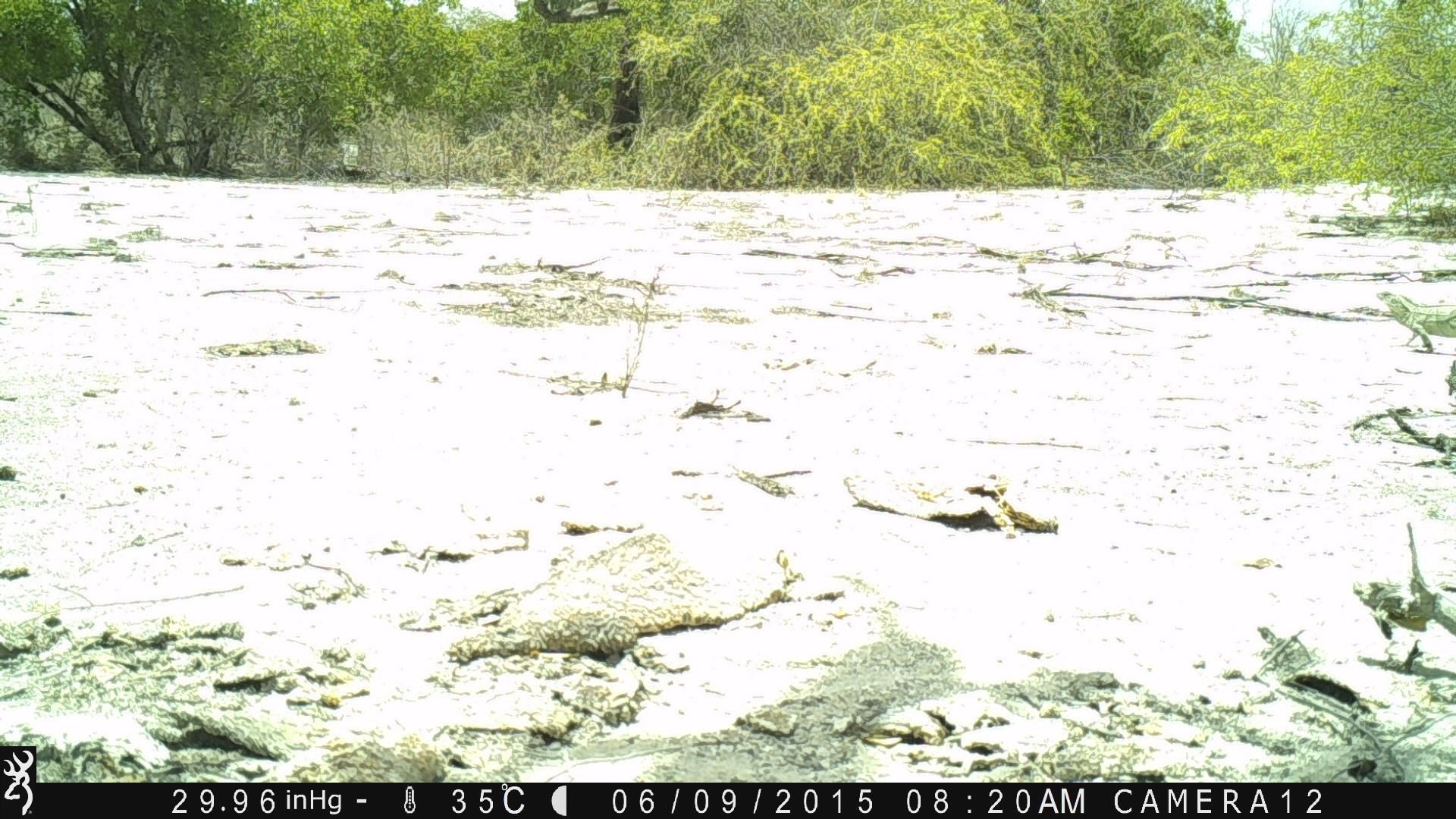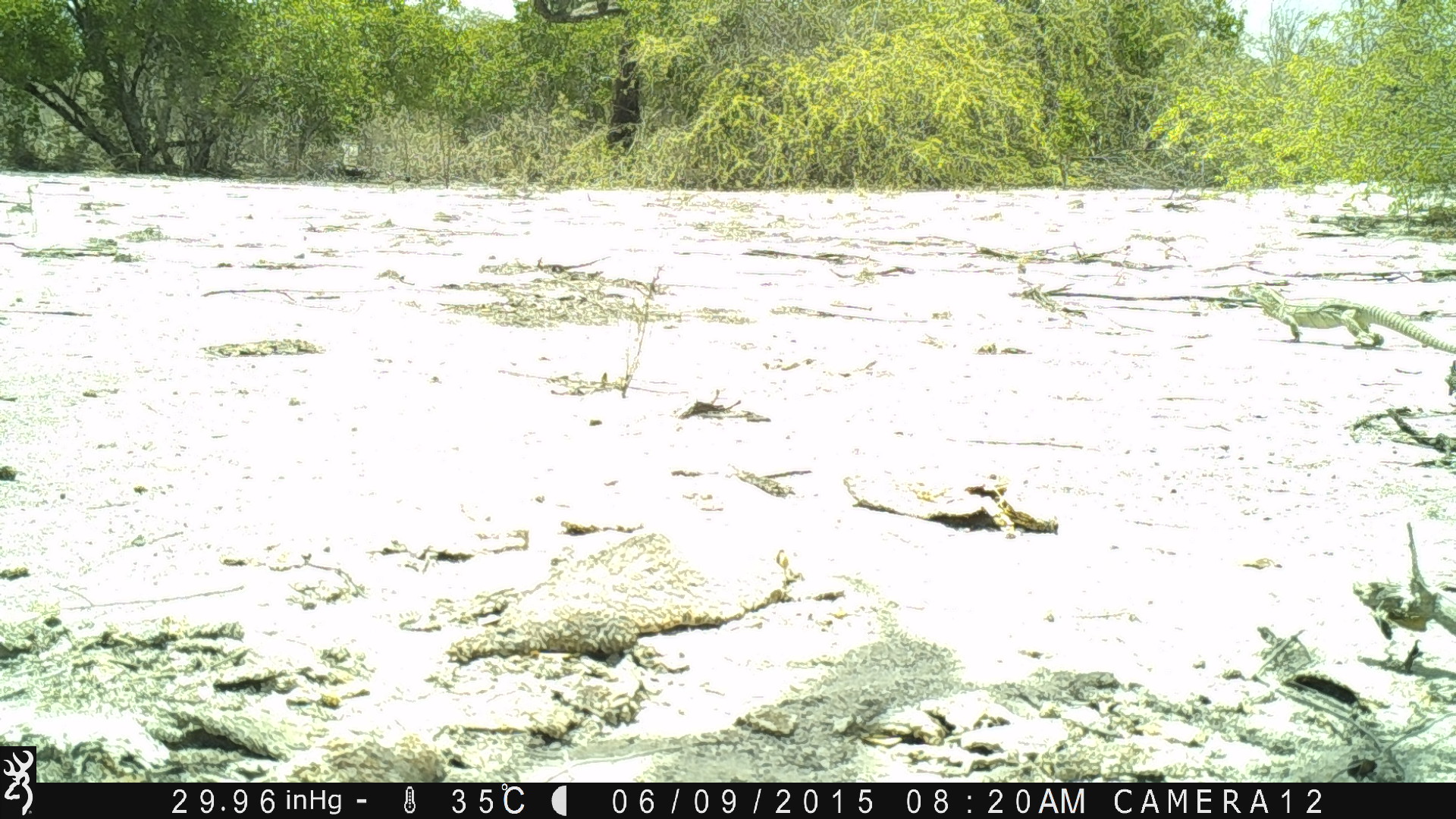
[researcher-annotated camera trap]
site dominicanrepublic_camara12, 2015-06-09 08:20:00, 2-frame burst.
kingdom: Animalia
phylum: Chordata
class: Reptilia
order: Squamata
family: Iguanidae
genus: Iguana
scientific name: Iguana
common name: typical iguanas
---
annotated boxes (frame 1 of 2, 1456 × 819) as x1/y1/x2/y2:
iguana: 1375/290/1456/356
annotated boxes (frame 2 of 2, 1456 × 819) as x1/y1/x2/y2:
iguana: 1238/277/1456/356